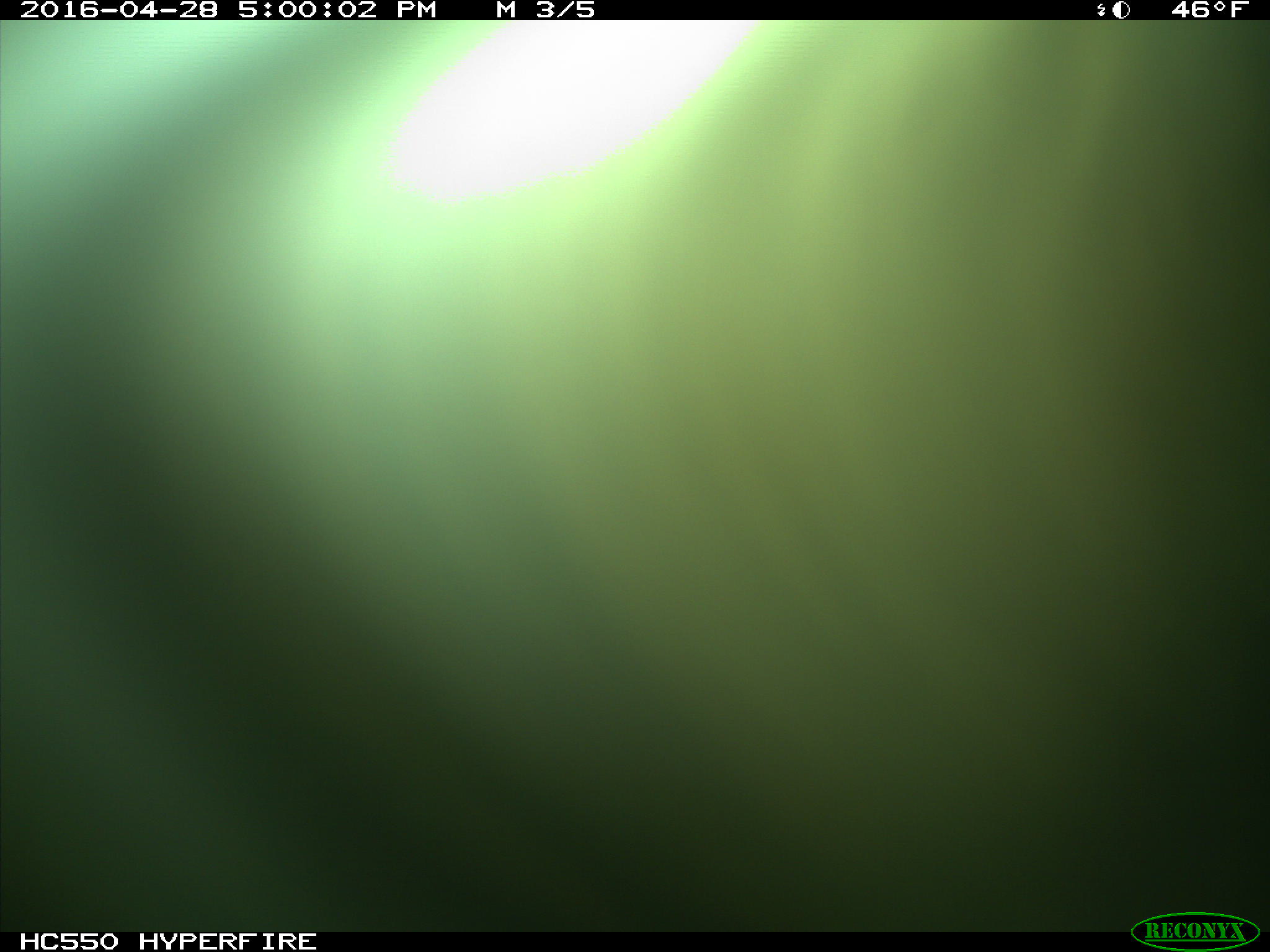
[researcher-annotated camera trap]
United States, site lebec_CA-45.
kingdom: Animalia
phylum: Chordata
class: Mammalia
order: Artiodactyla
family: Bovidae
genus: Bos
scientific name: Bos taurus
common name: domestic cow